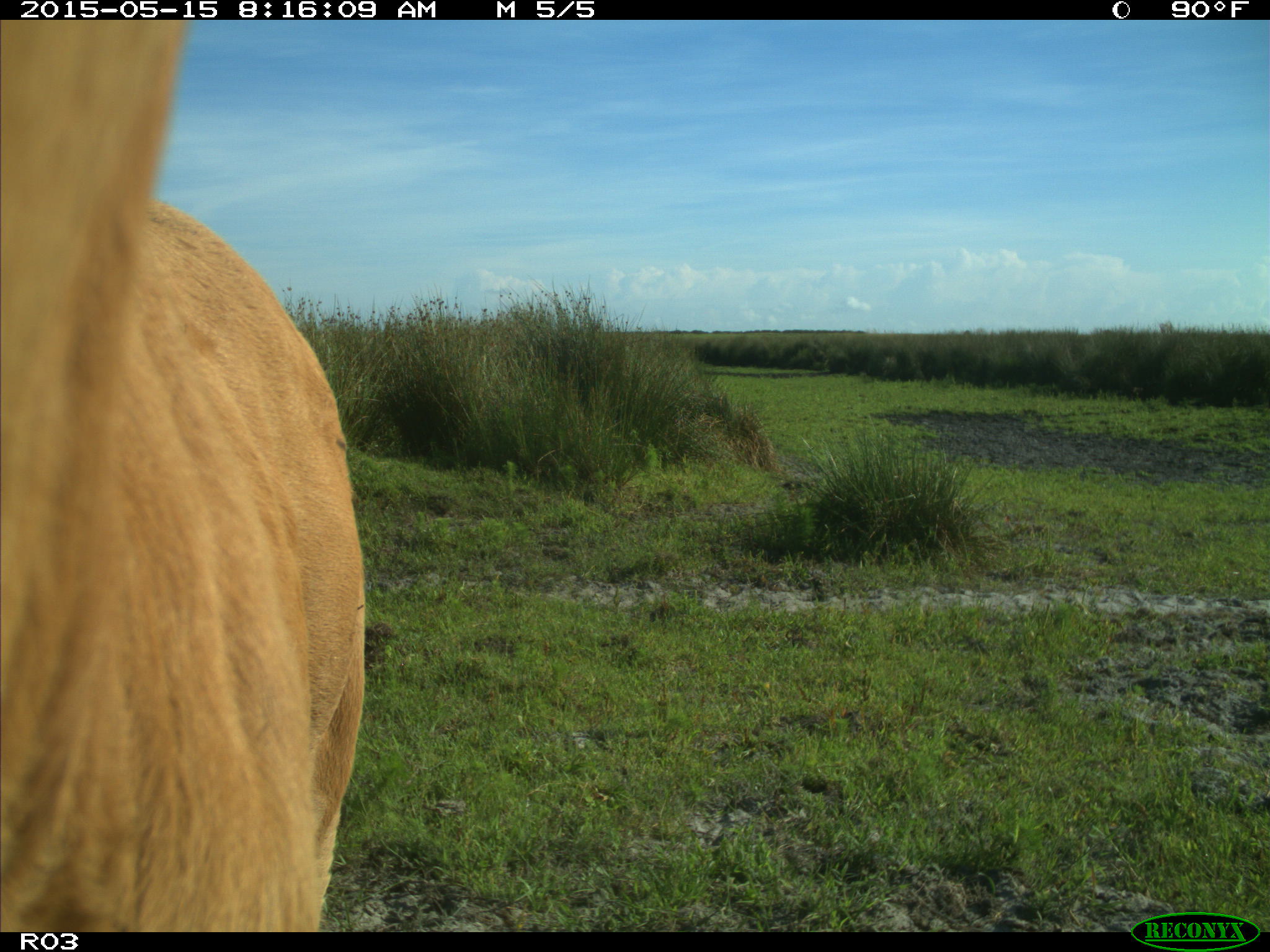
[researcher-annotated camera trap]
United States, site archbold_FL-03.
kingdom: Animalia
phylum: Chordata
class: Mammalia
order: Artiodactyla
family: Bovidae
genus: Bos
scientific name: Bos taurus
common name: domestic cow